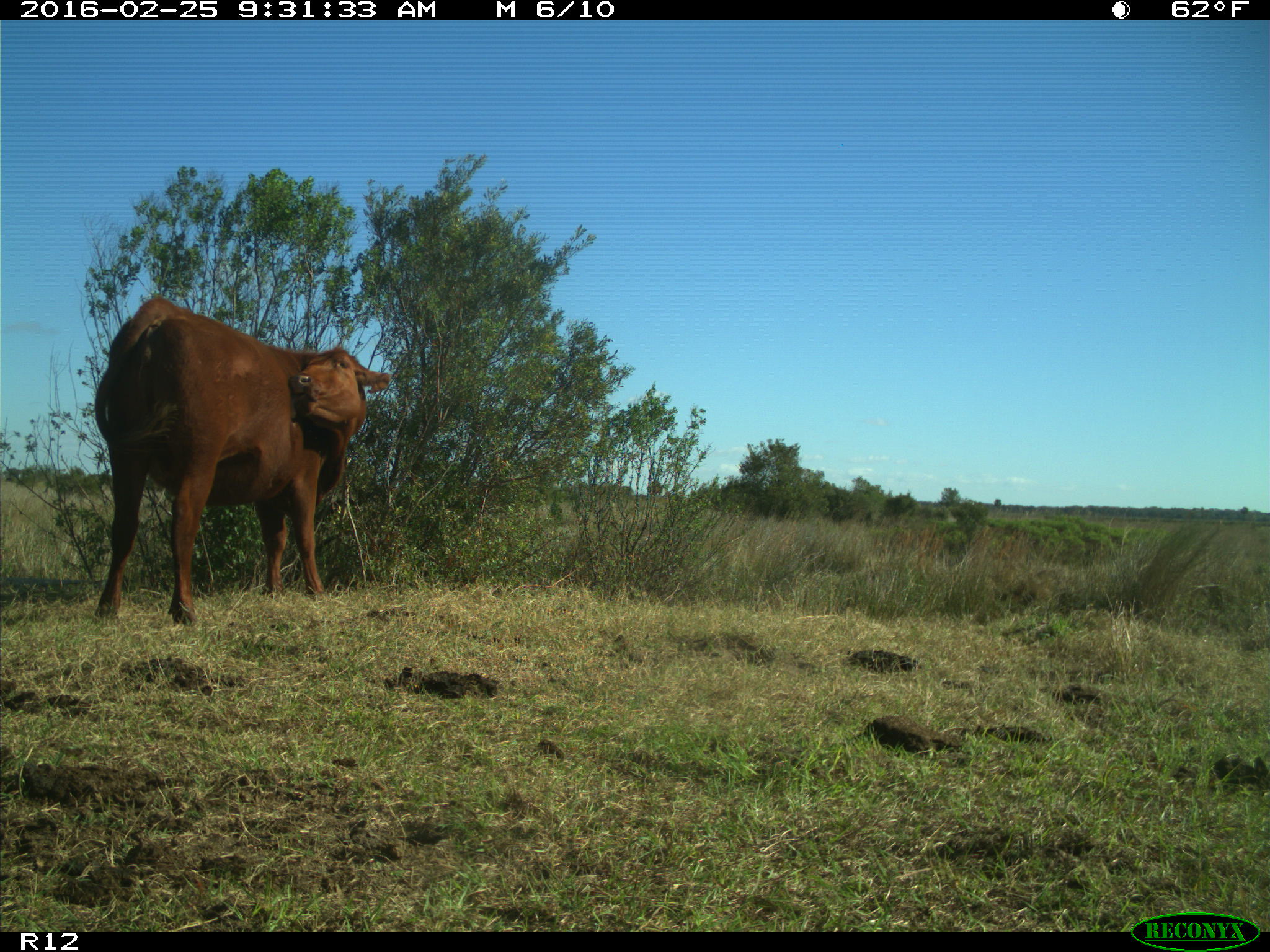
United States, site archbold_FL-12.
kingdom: Animalia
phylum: Chordata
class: Mammalia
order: Artiodactyla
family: Bovidae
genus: Bos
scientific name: Bos taurus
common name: domestic cow